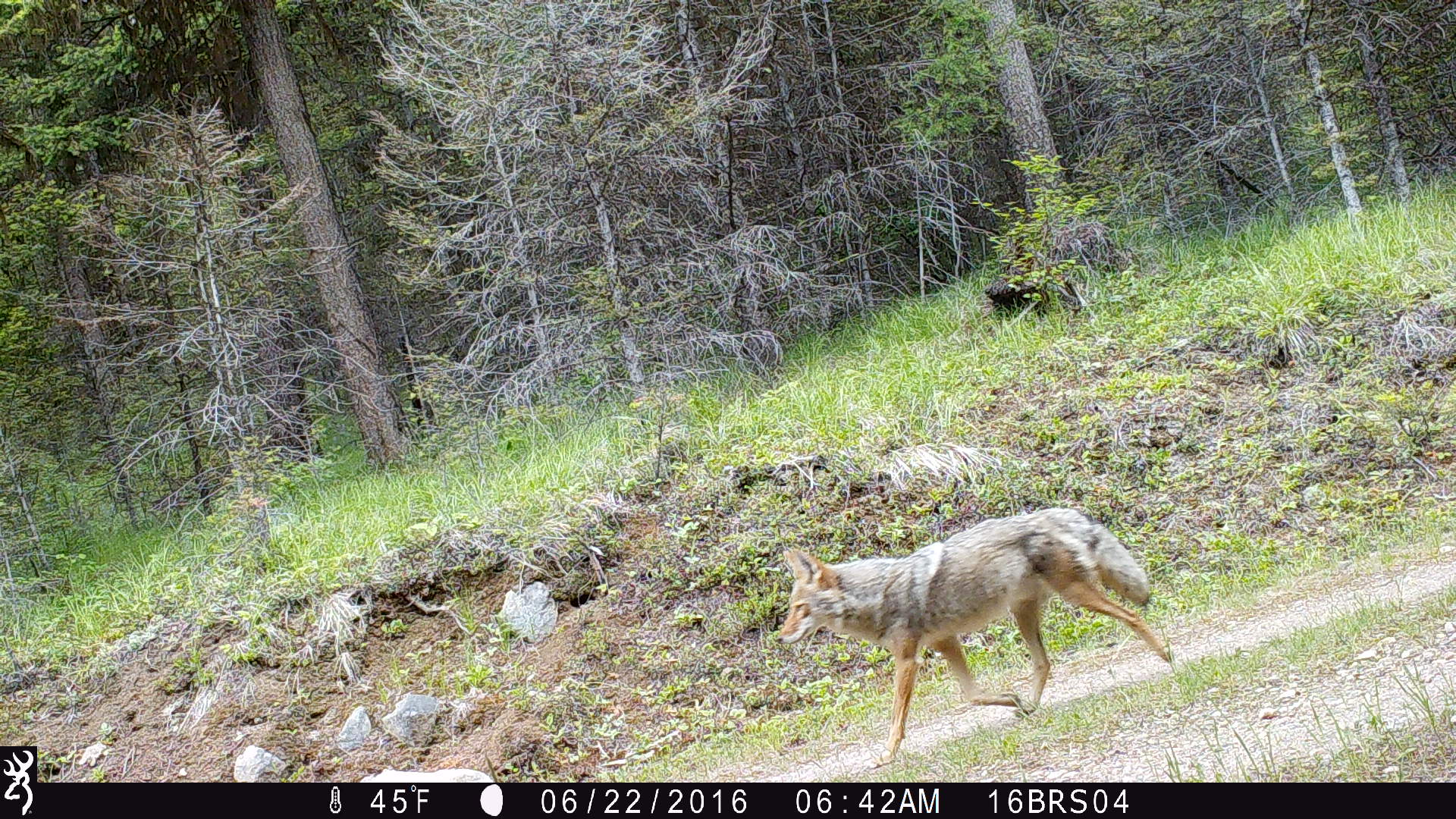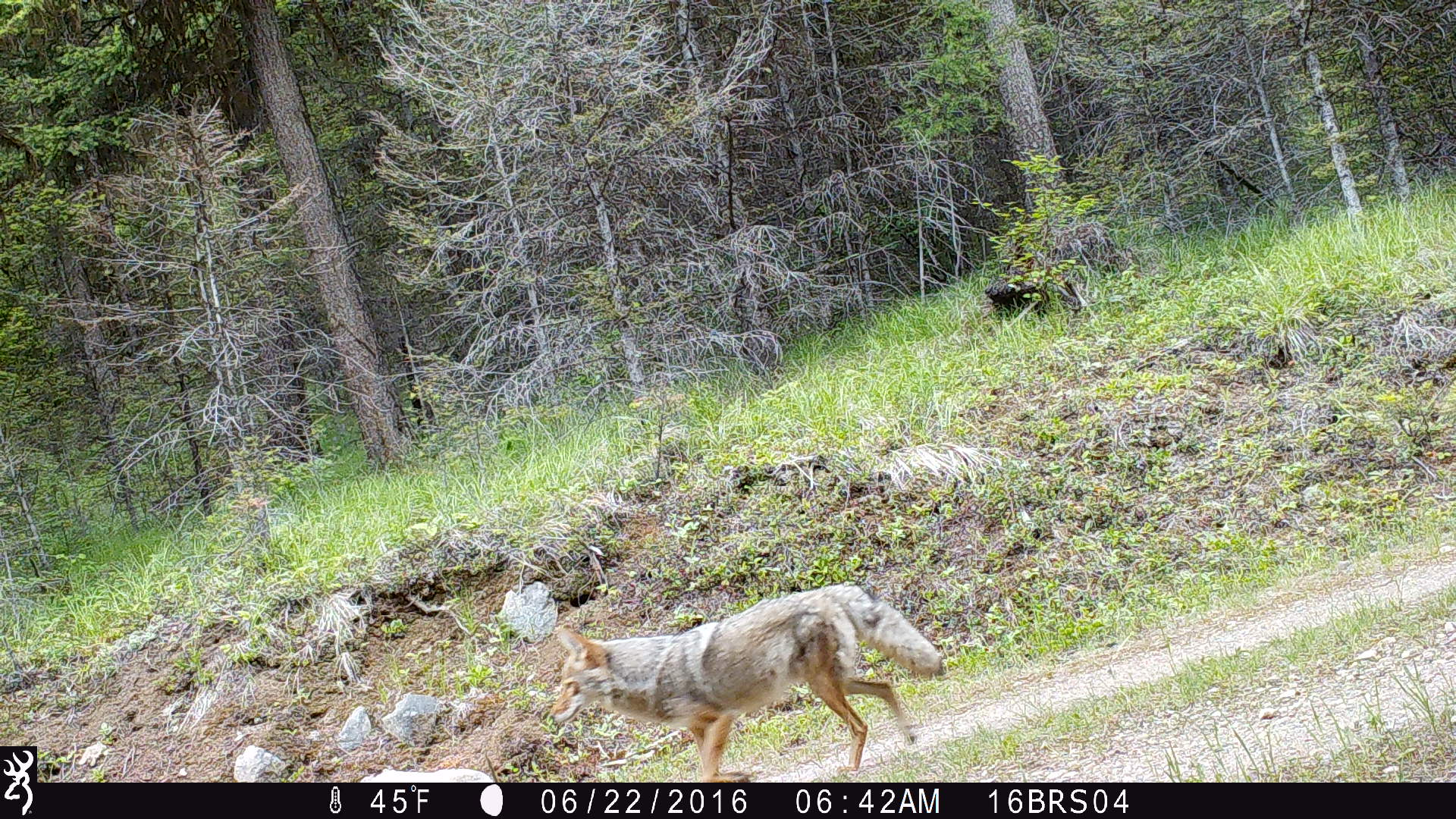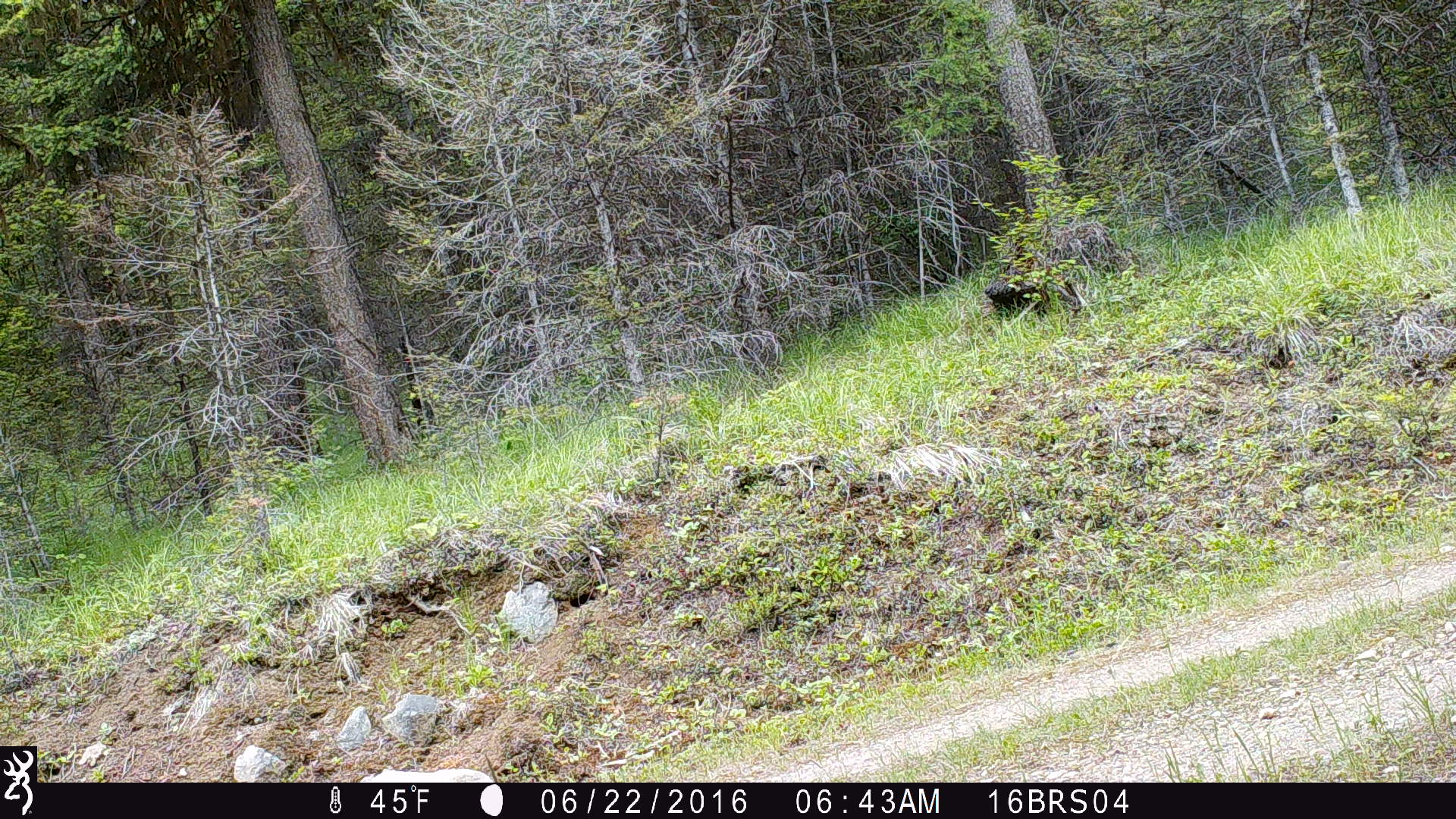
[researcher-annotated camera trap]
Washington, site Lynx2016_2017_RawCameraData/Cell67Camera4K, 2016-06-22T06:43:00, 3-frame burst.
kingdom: Animalia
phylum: Chordata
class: Mammalia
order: Carnivora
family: Canidae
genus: Canis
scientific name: Canis latrans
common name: coyote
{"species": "Canis latrans (coyote)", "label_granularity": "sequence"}